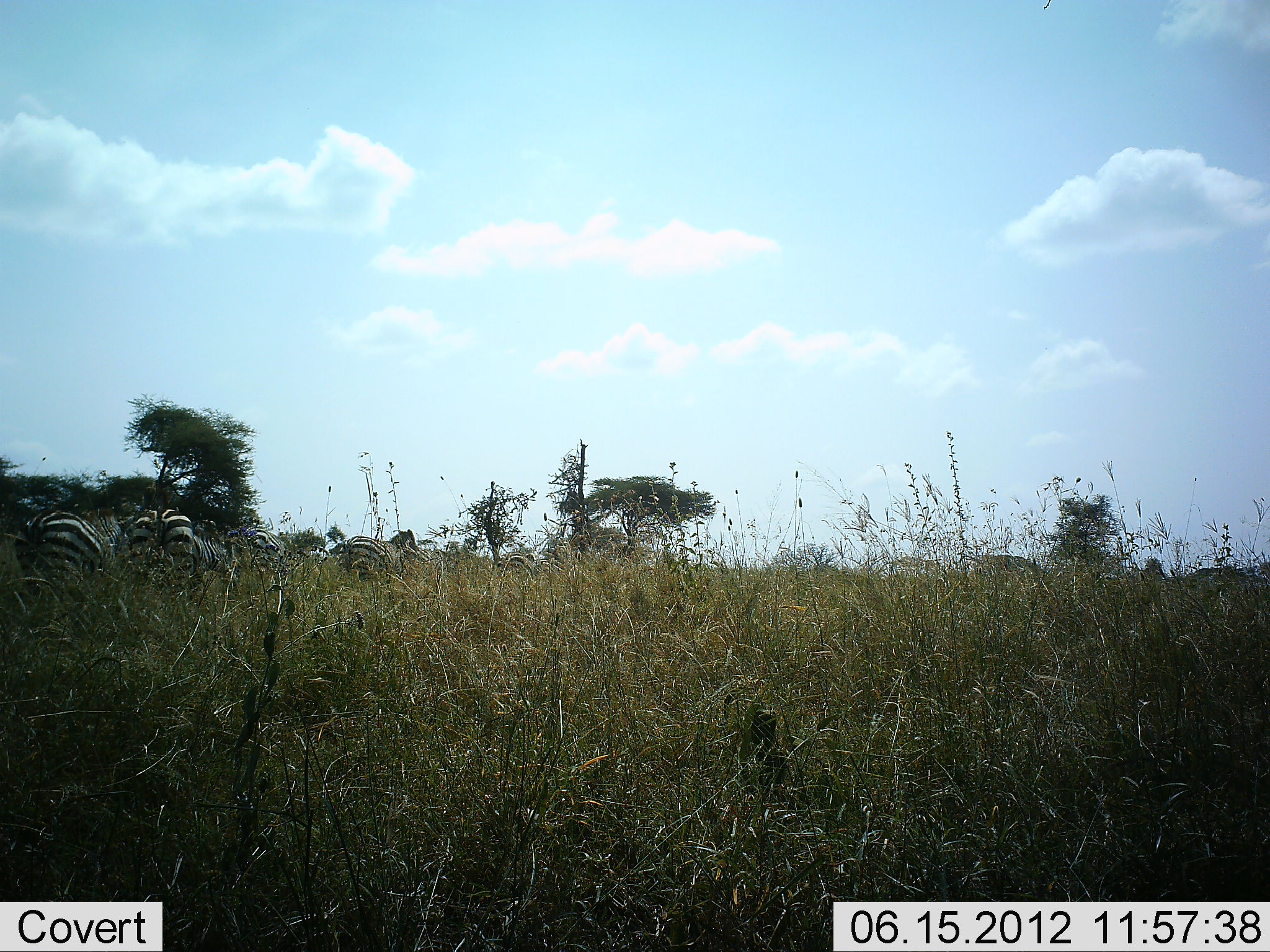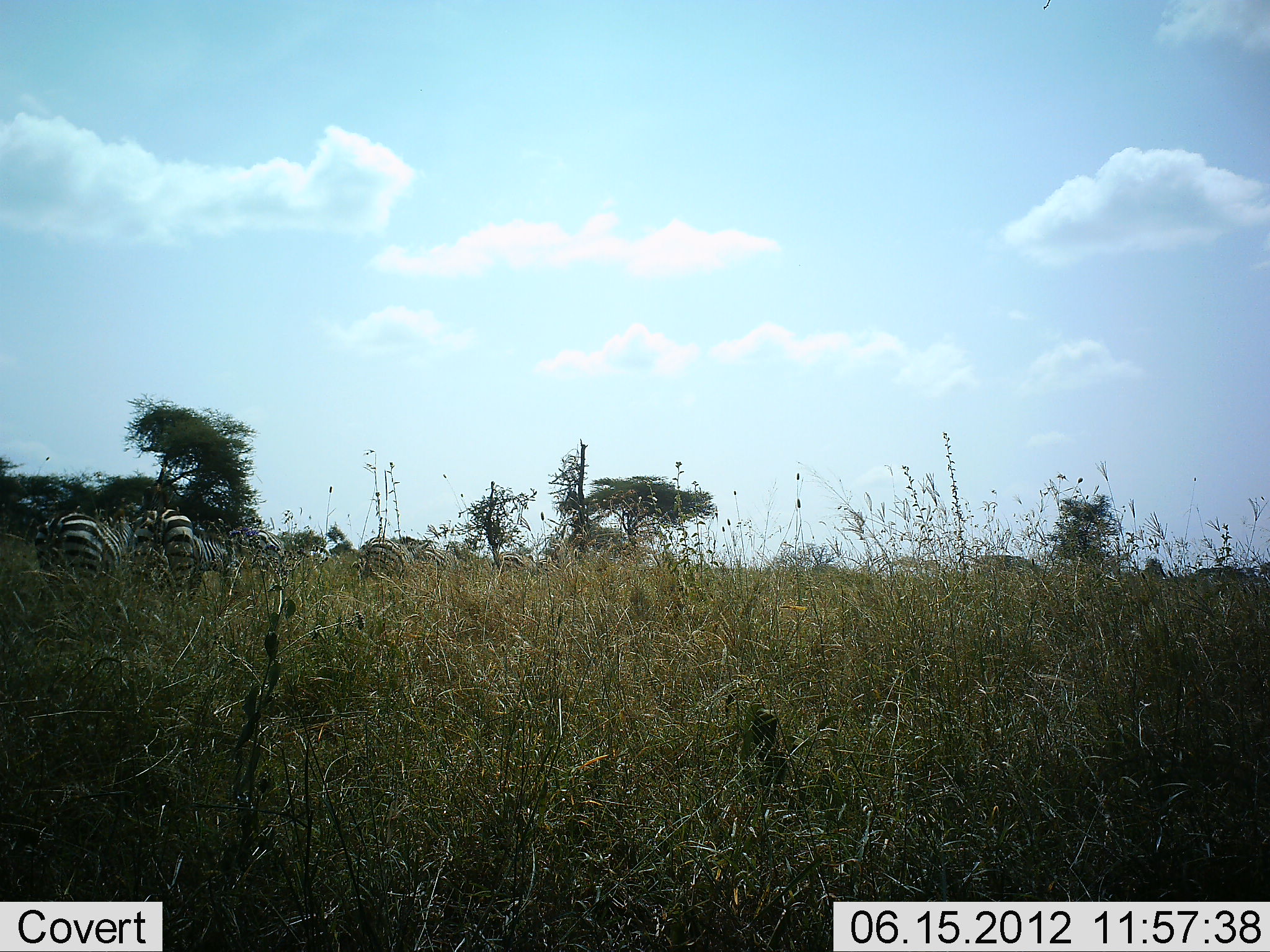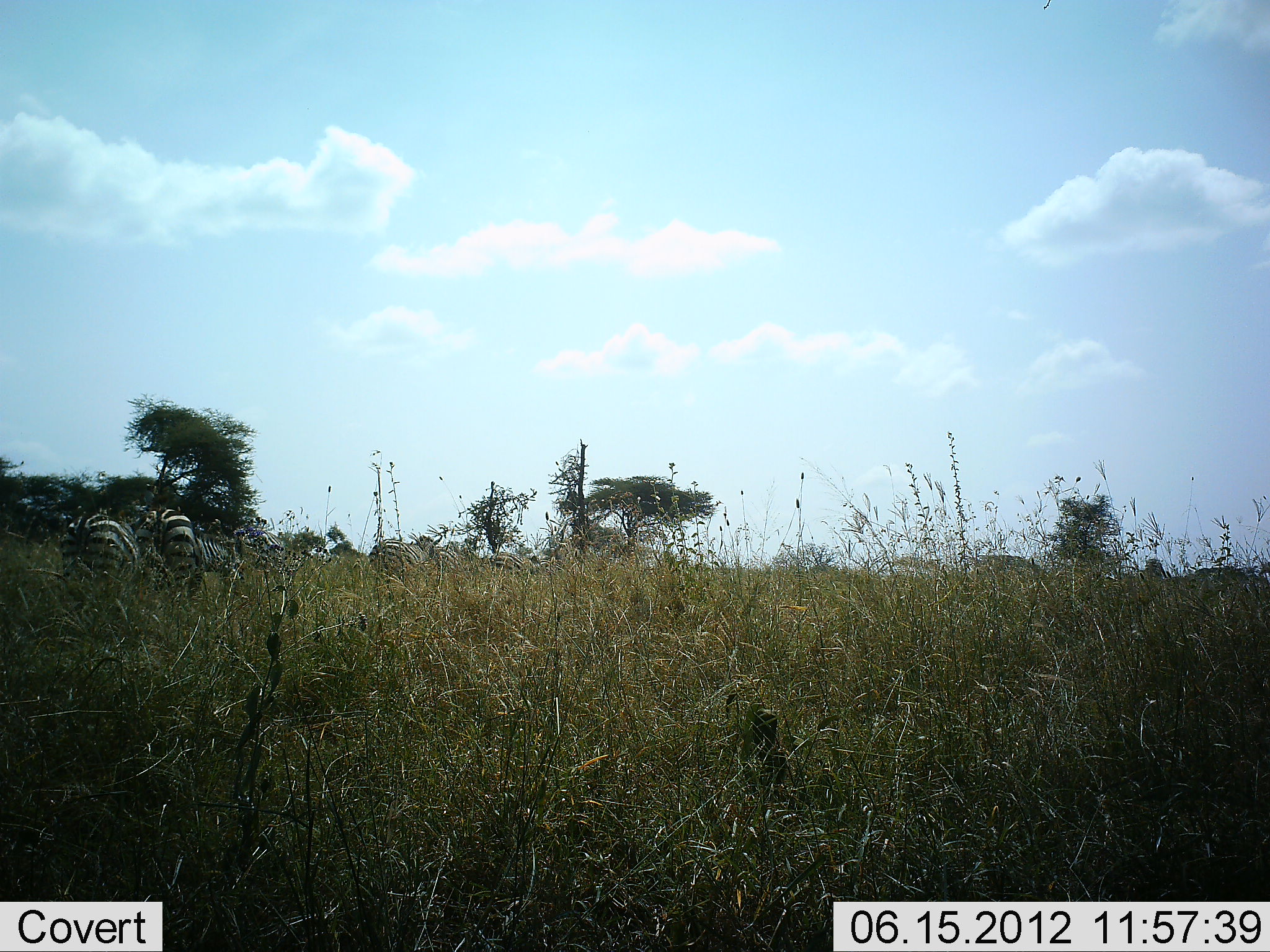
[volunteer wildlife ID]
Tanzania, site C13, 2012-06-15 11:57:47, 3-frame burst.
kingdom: Animalia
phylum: Chordata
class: Mammalia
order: Perissodactyla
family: Equidae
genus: Equus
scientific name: Equus quagga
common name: plains zebra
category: zebra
Zebra (plains zebra) (Equus quagga), count 4. Behavior (volunteer vote fractions): standing 10%, resting 0%, moving 60%, interacting 10%. Young present (vote fraction): 0%. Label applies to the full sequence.